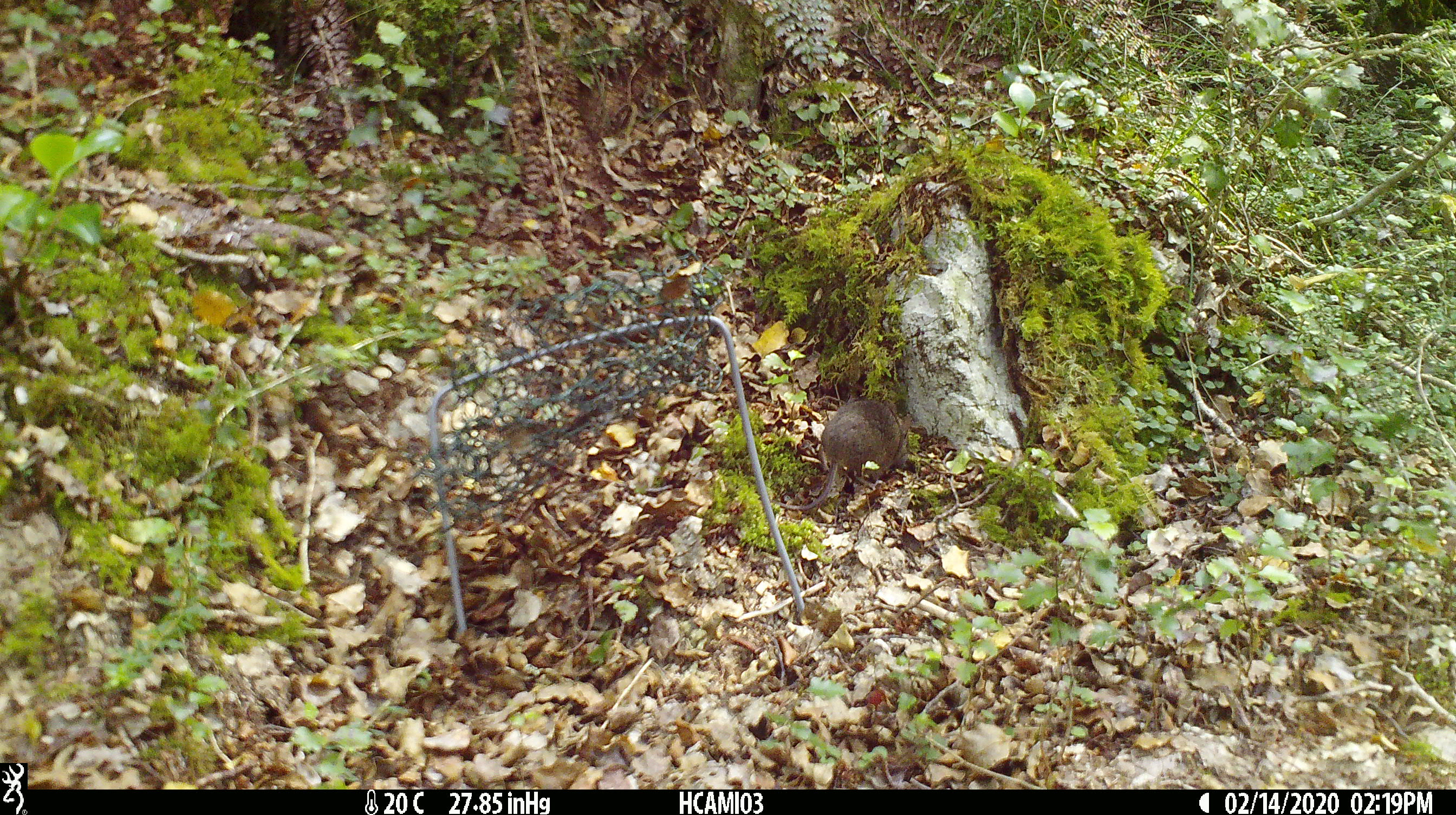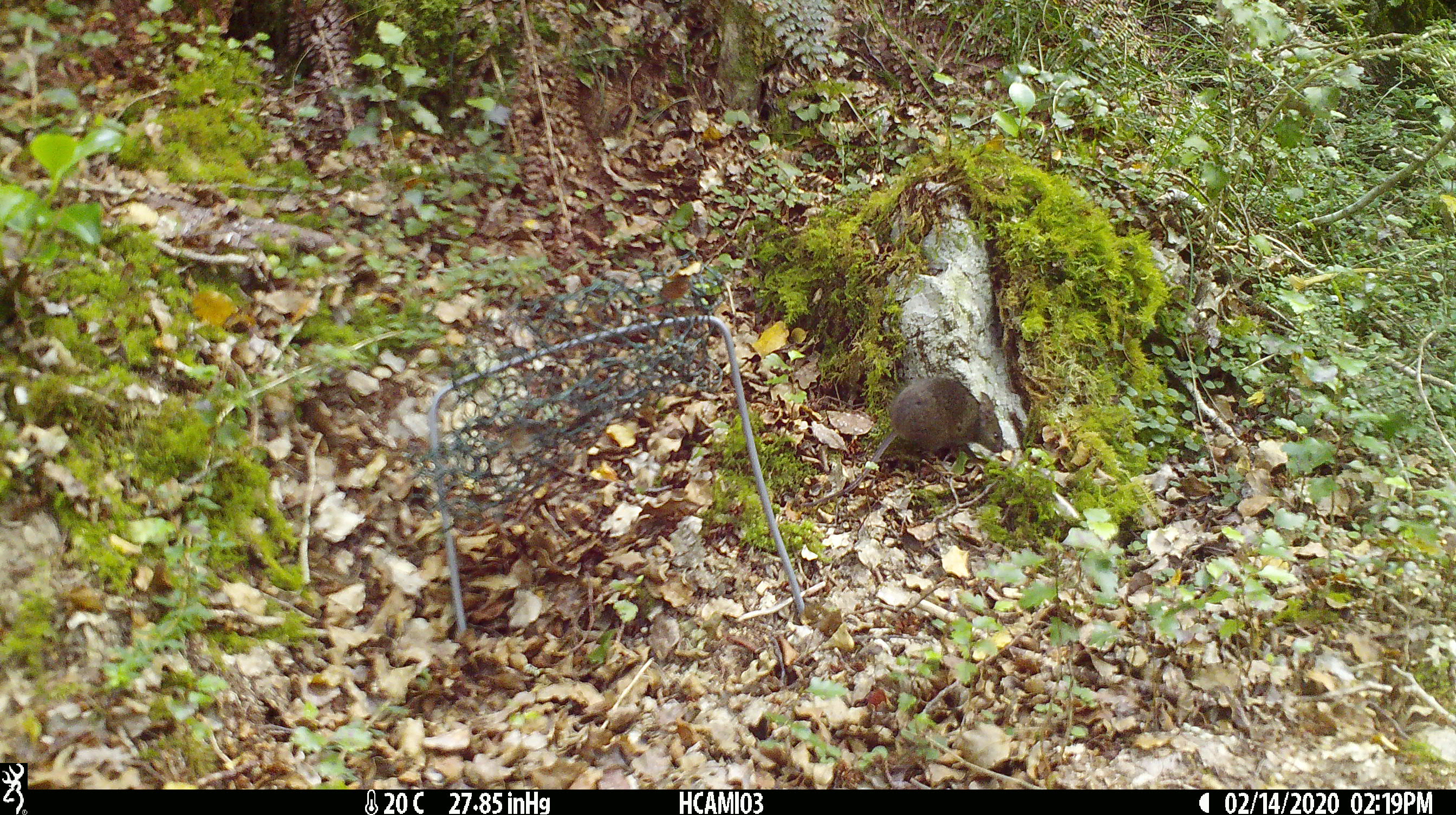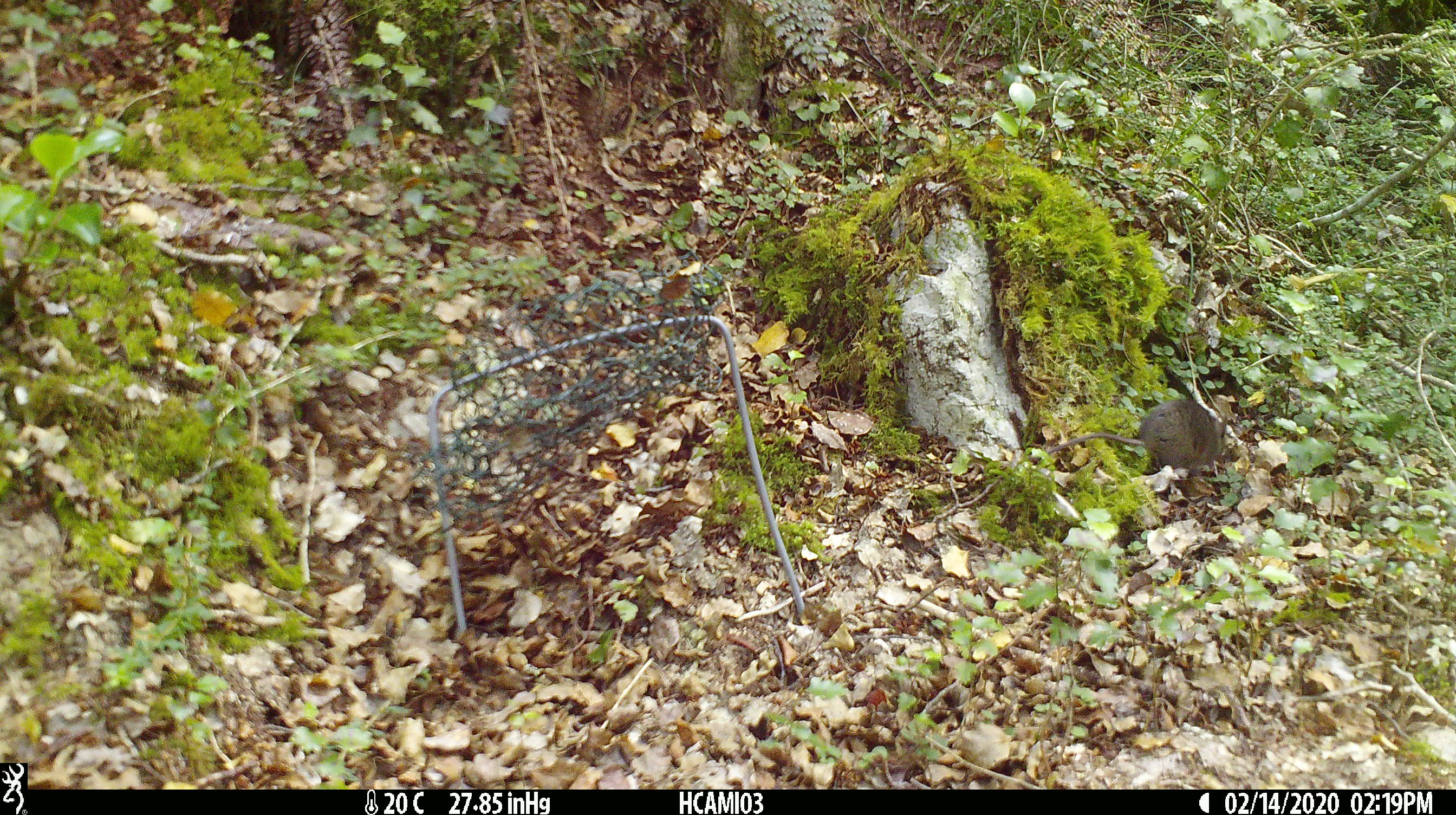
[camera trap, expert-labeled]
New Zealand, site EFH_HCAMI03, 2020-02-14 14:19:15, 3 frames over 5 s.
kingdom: Animalia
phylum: Chordata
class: Mammalia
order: Rodentia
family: Muridae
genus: Mus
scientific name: Mus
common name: mouse